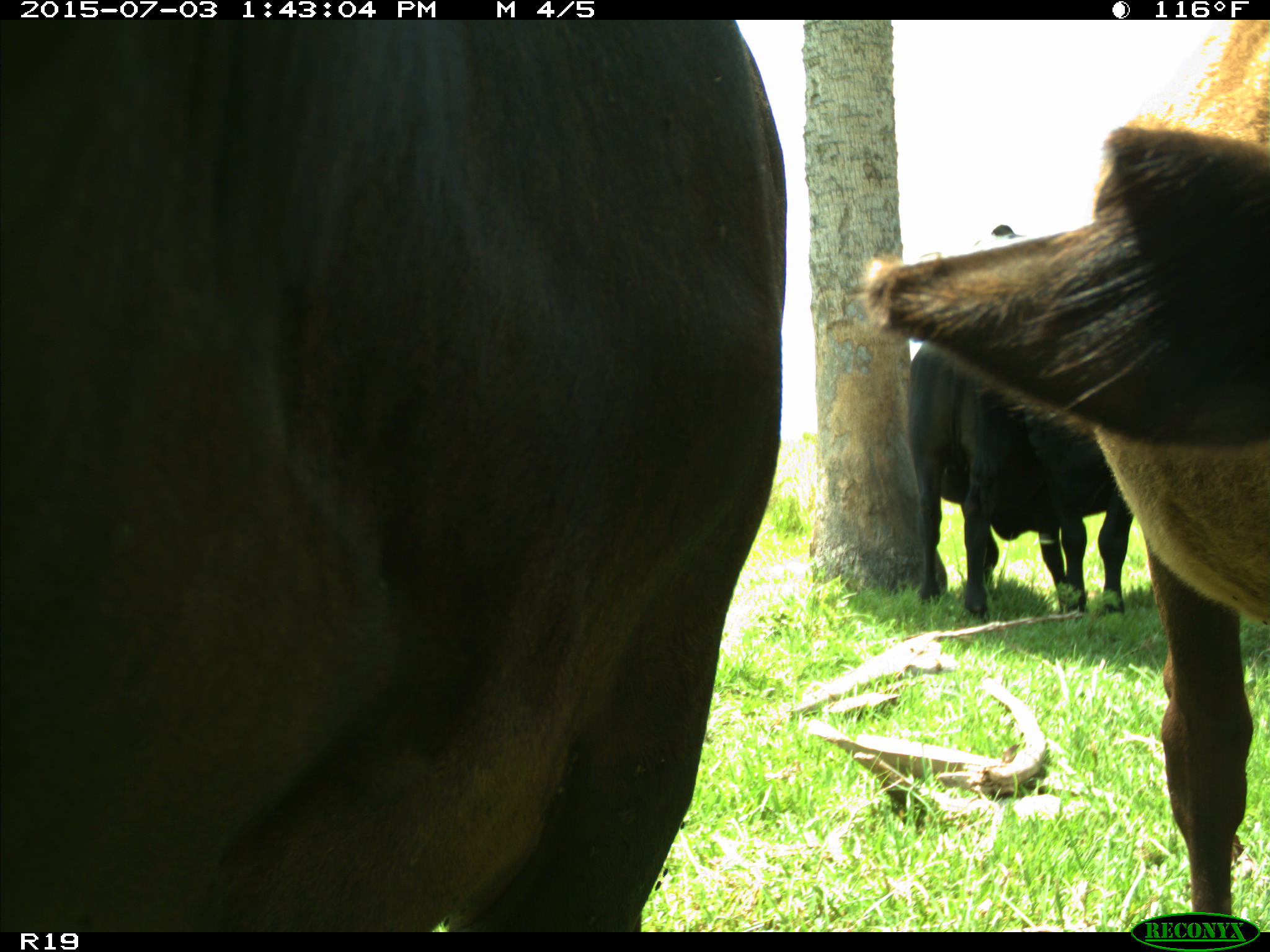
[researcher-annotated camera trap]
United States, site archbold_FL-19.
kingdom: Animalia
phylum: Chordata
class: Mammalia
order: Artiodactyla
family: Bovidae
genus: Bos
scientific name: Bos taurus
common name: domestic cow